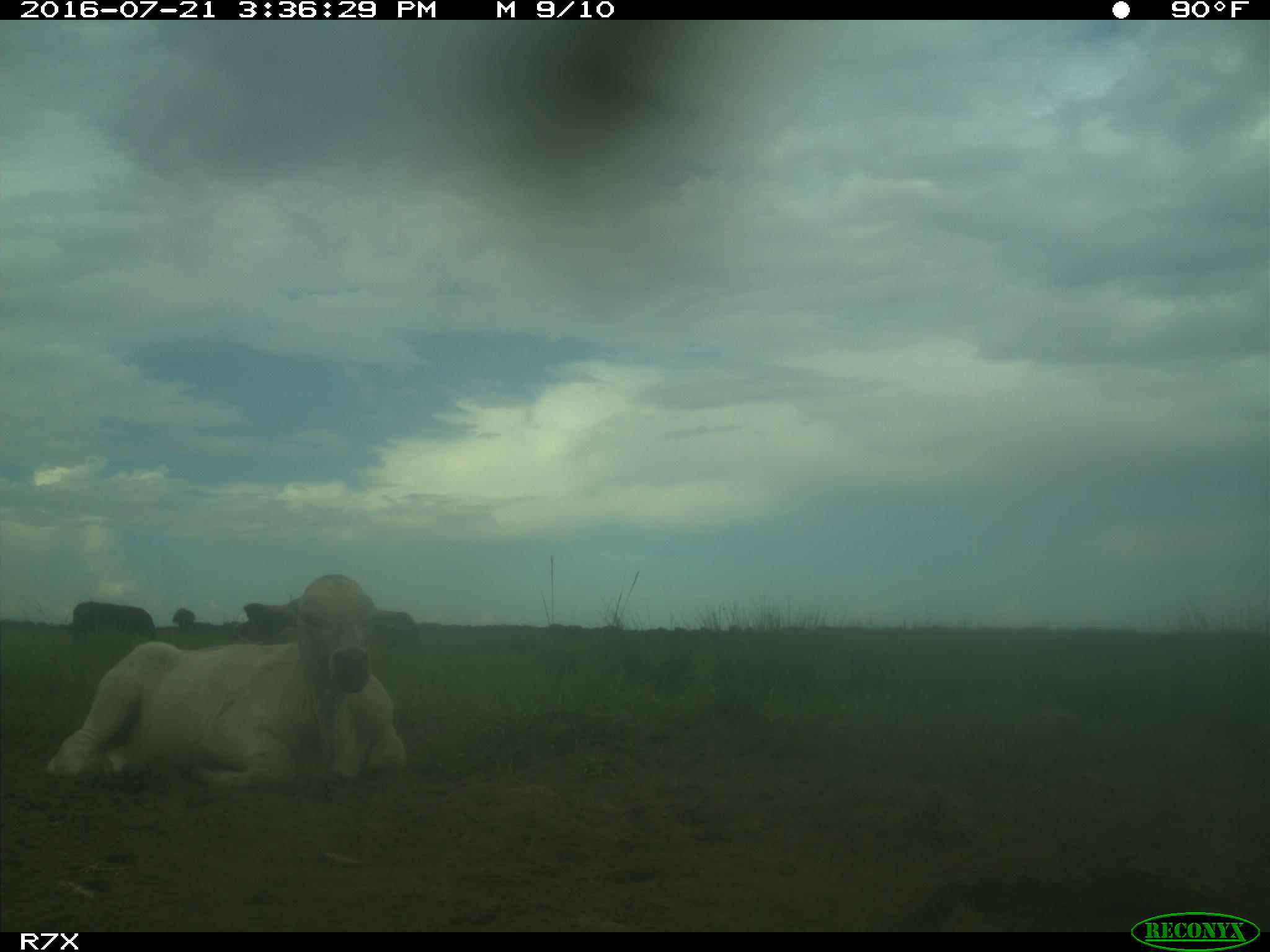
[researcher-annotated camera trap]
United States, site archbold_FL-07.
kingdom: Animalia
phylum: Chordata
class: Mammalia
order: Artiodactyla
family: Bovidae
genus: Bos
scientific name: Bos taurus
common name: domestic cow